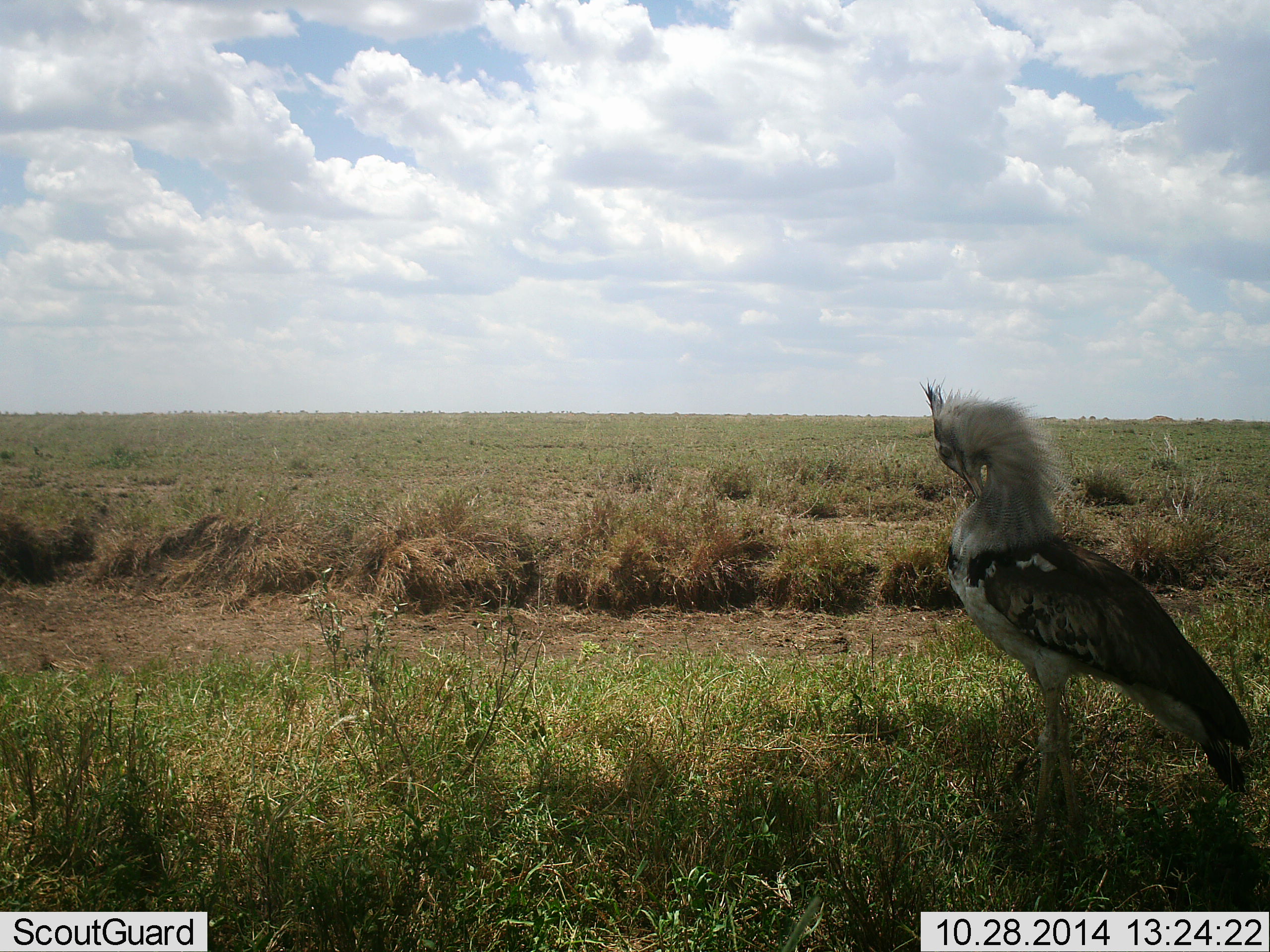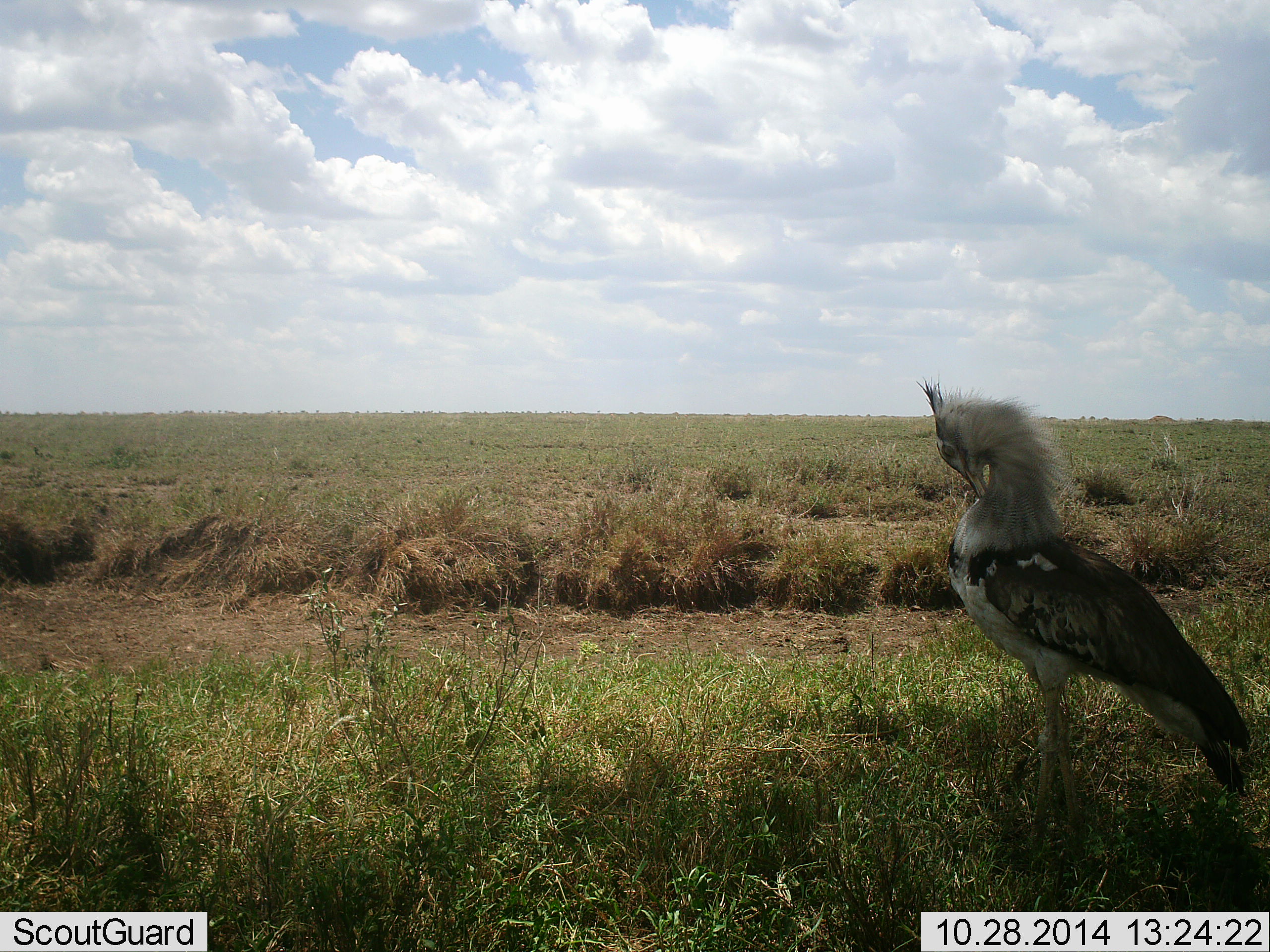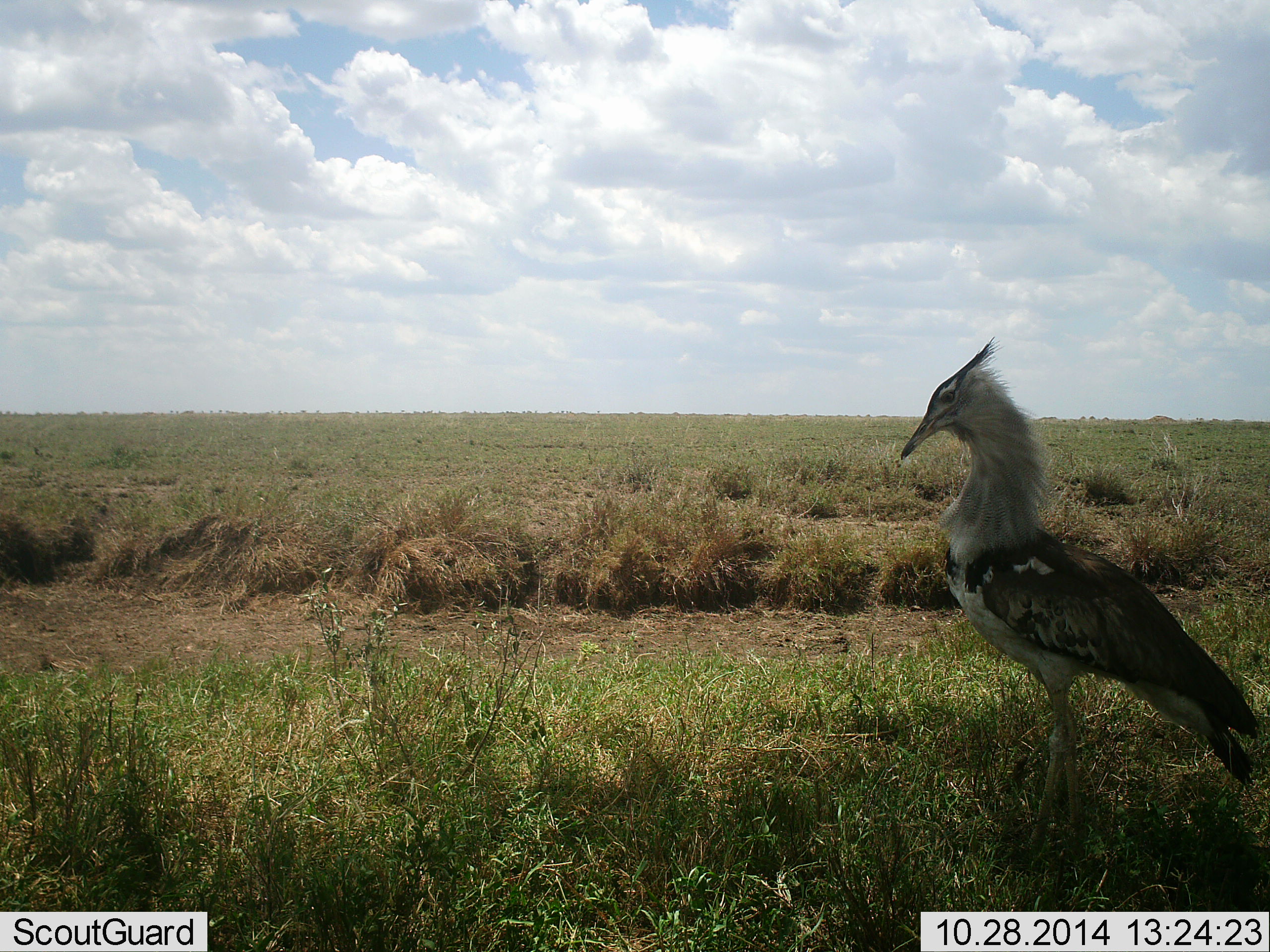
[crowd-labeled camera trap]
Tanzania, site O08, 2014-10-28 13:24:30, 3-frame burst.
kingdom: Animalia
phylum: Chordata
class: Aves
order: Otidiformes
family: Otididae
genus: Ardeotis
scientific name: Ardeotis kori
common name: kori bustard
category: koribustard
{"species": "koribustard (kori bustard) (Ardeotis kori)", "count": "1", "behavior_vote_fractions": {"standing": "80%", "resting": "10%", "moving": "10%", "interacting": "0%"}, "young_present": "0%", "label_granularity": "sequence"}